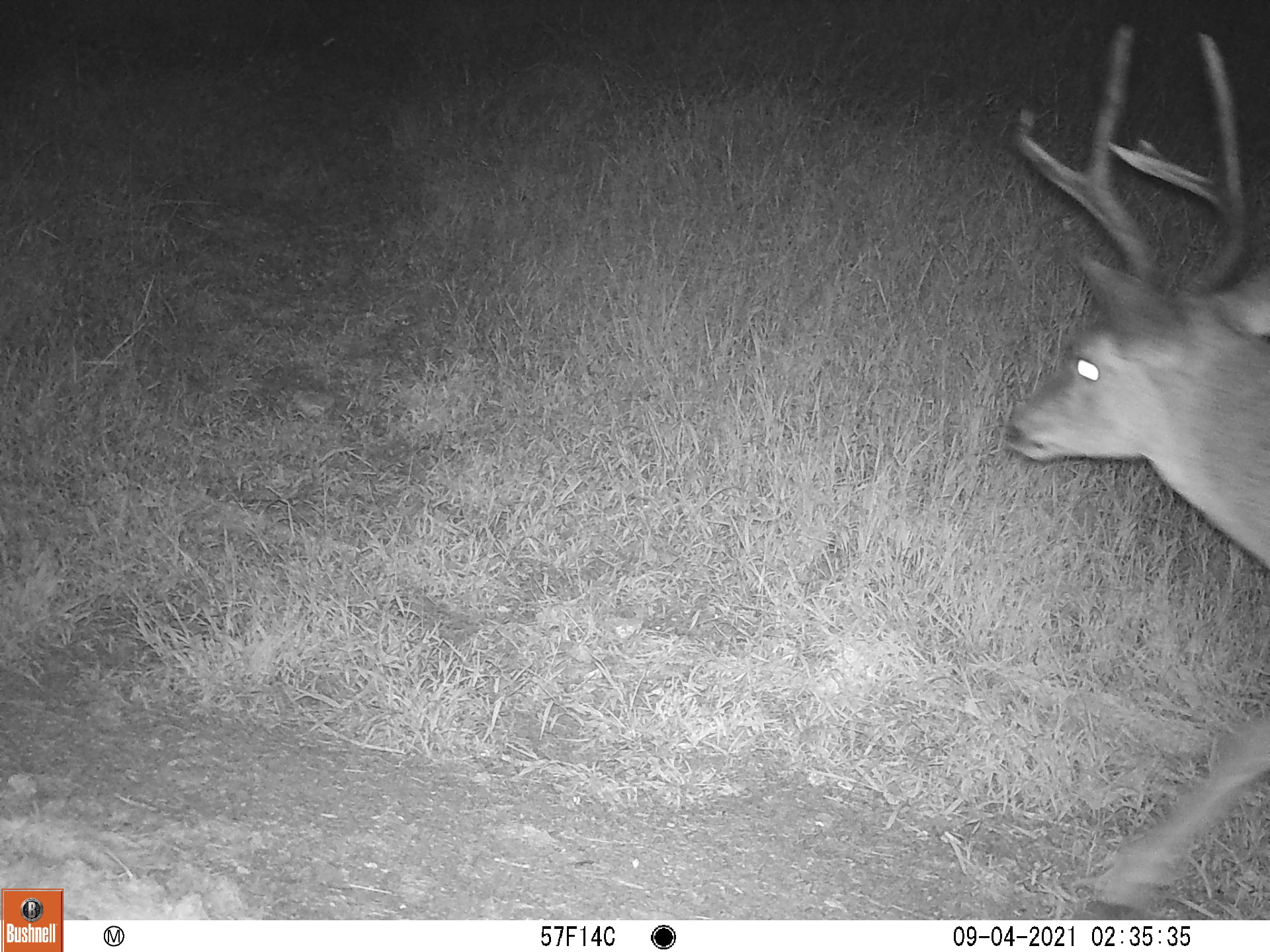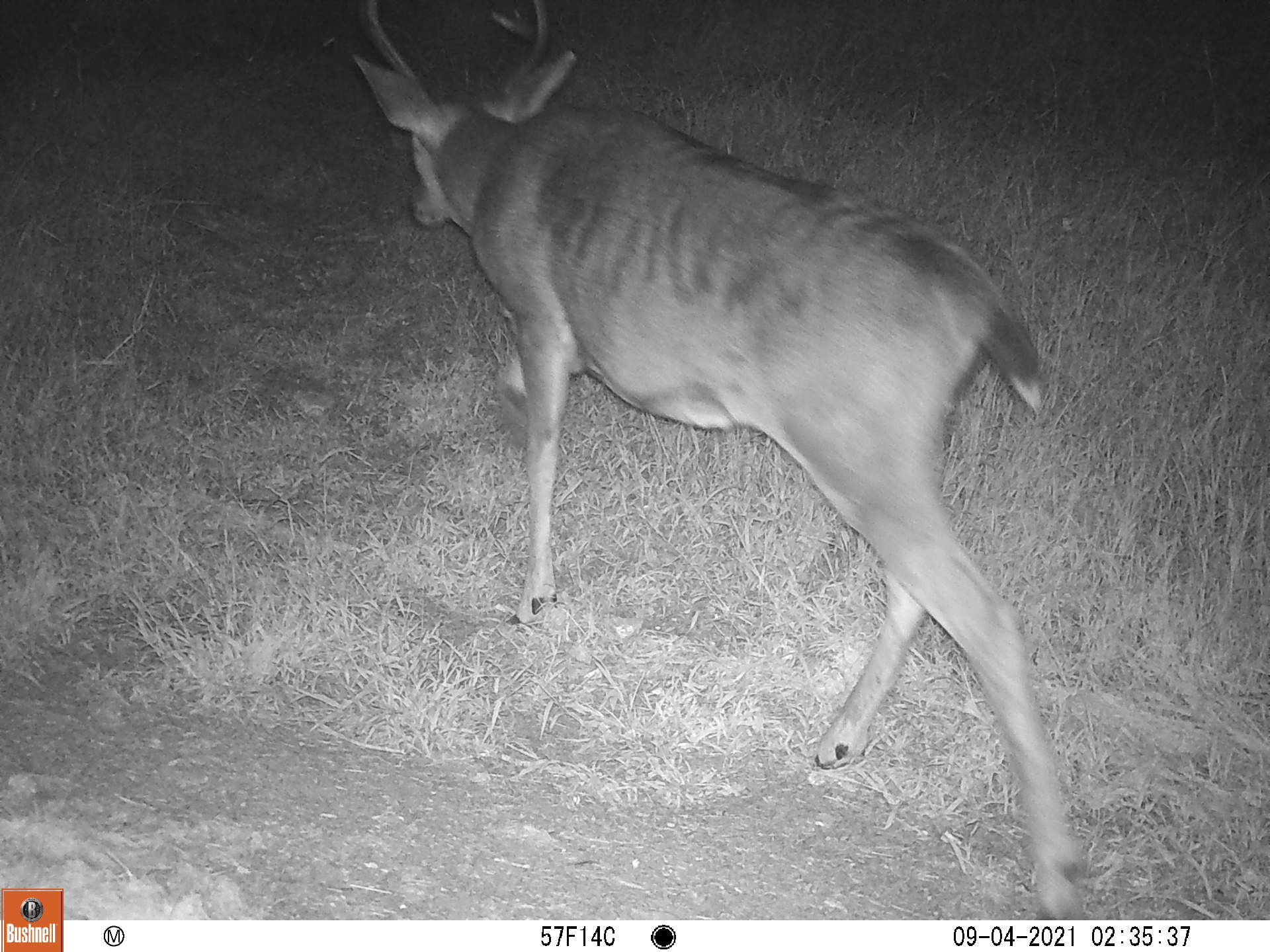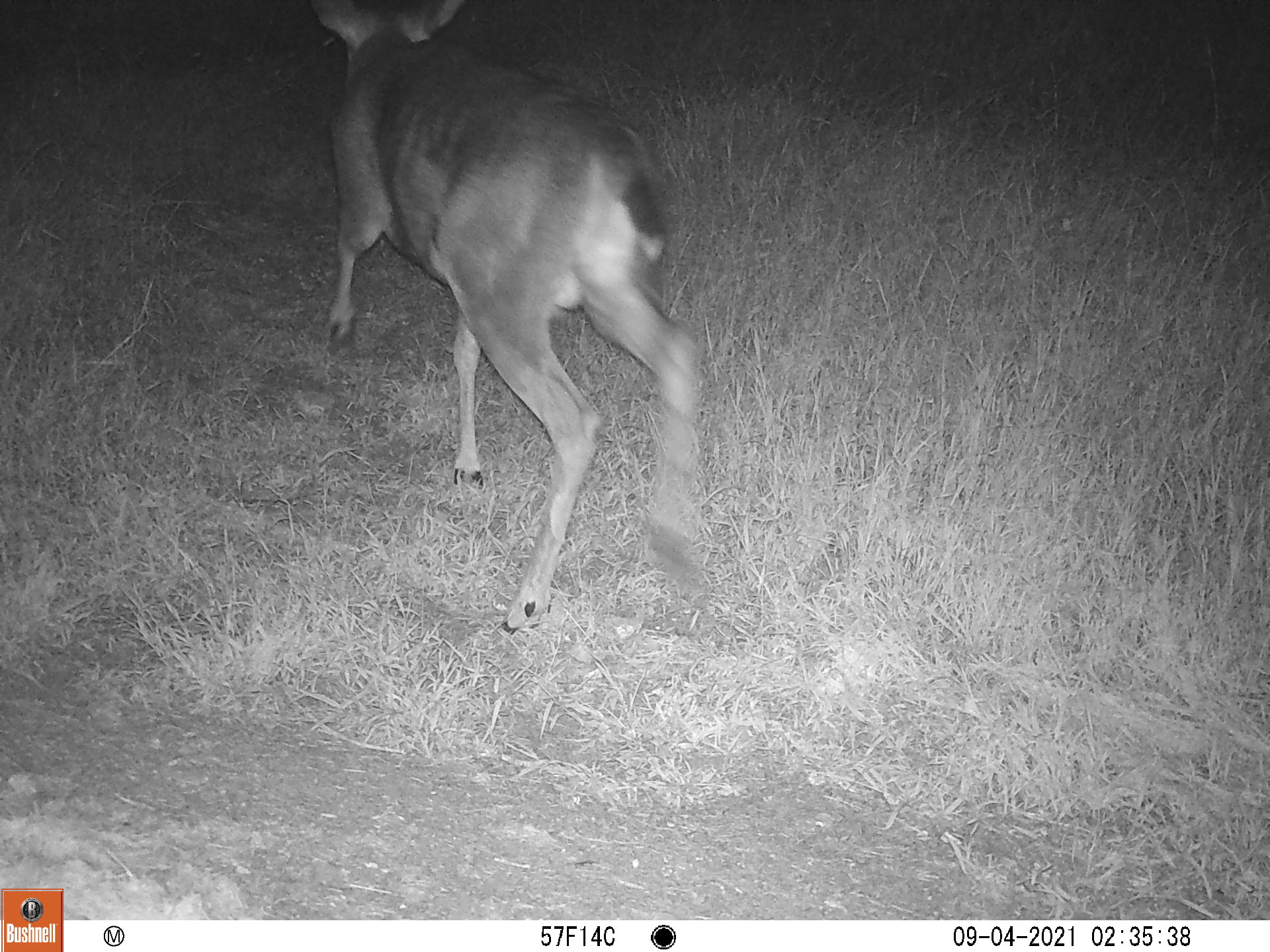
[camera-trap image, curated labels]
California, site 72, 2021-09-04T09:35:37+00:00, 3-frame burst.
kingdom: Animalia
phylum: Chordata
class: Mammalia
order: Artiodactyla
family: Cervidae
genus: Odocoileus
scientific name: Odocoileus hemionus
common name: mule deer